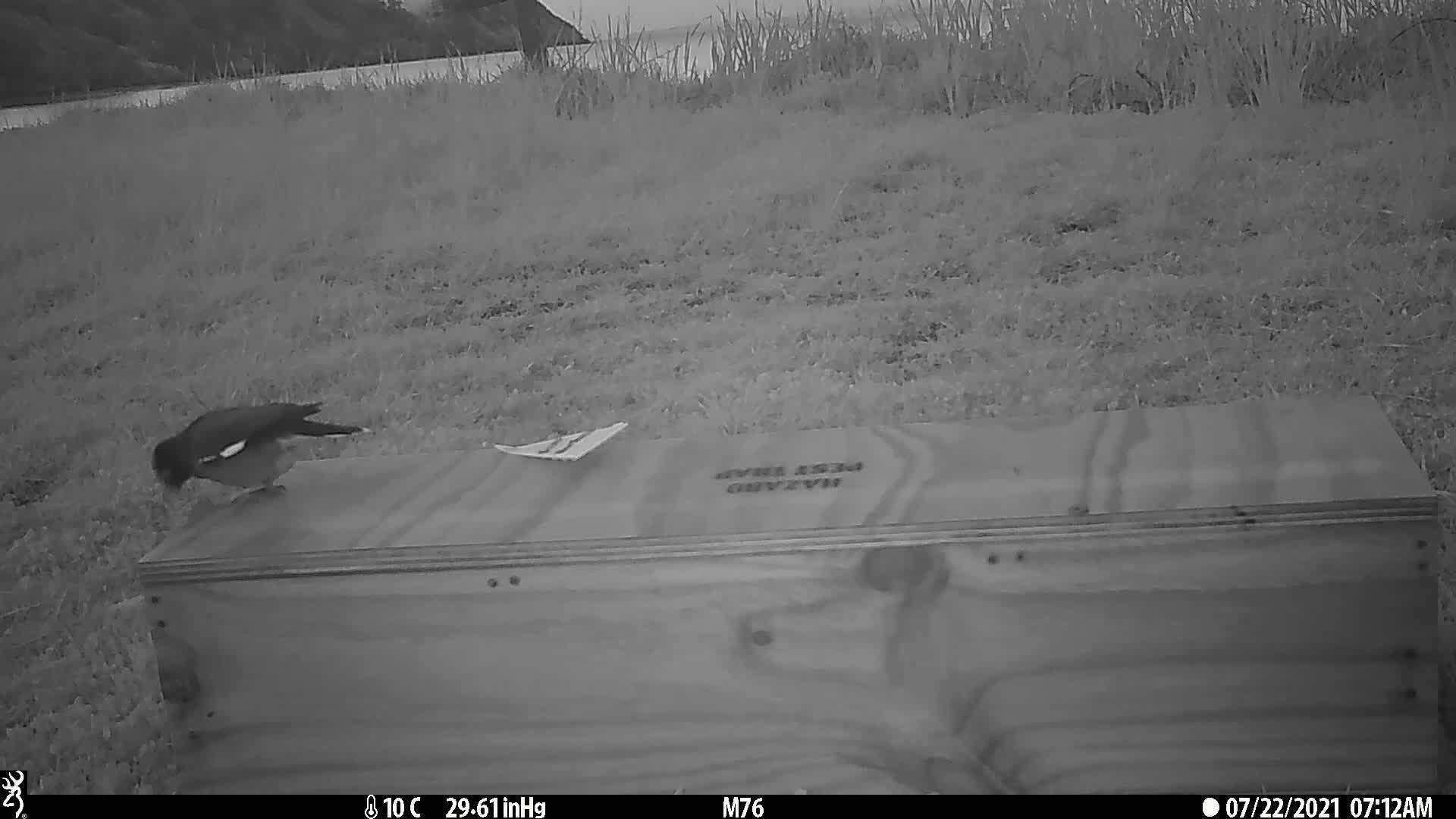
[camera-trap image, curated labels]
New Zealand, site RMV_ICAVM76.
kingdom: Animalia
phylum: Chordata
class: Aves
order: Passeriformes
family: Sturnidae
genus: Acridotheres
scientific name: Acridotheres tristis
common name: common myna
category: myna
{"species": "myna (common myna) (Acridotheres tristis)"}